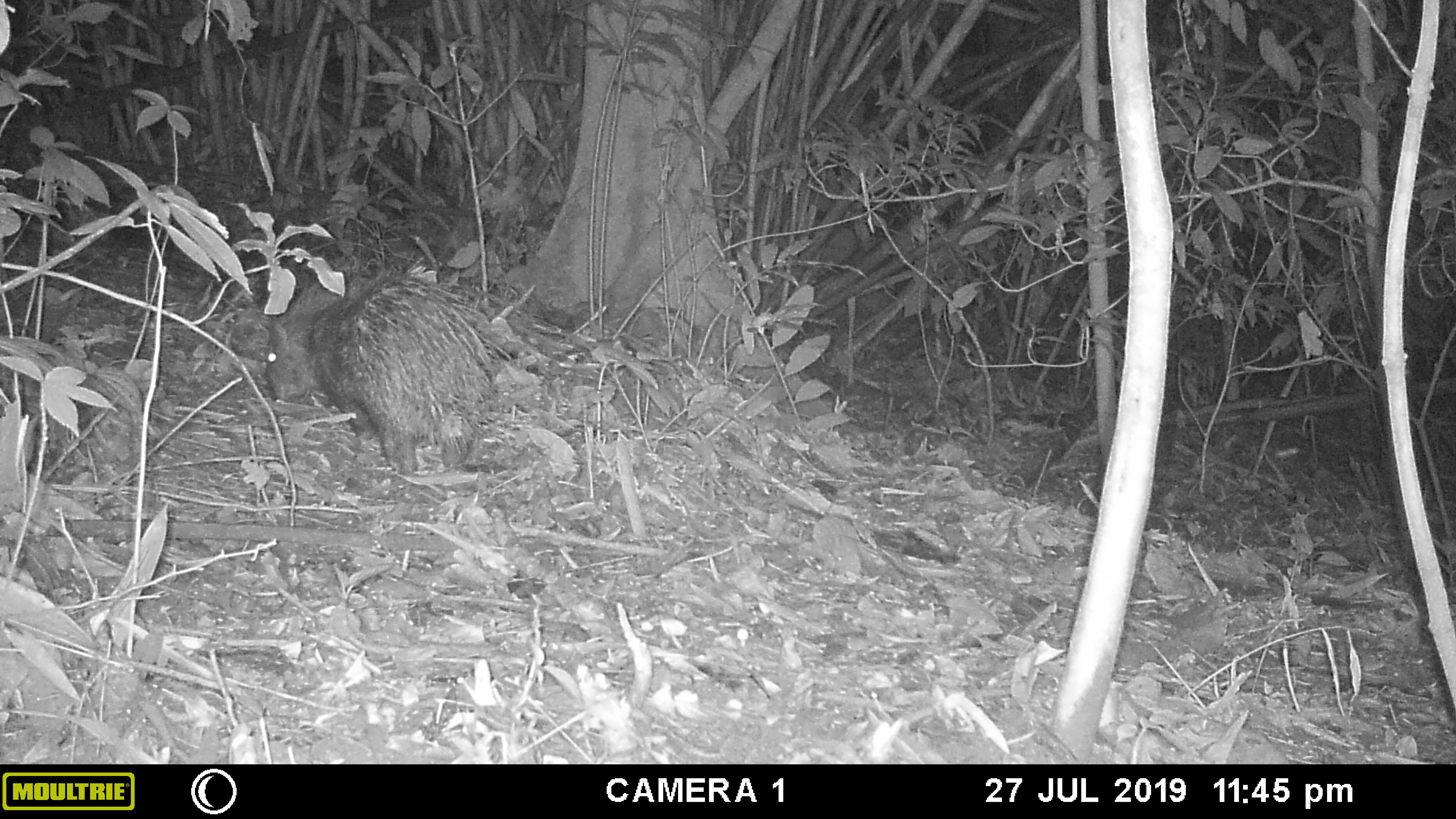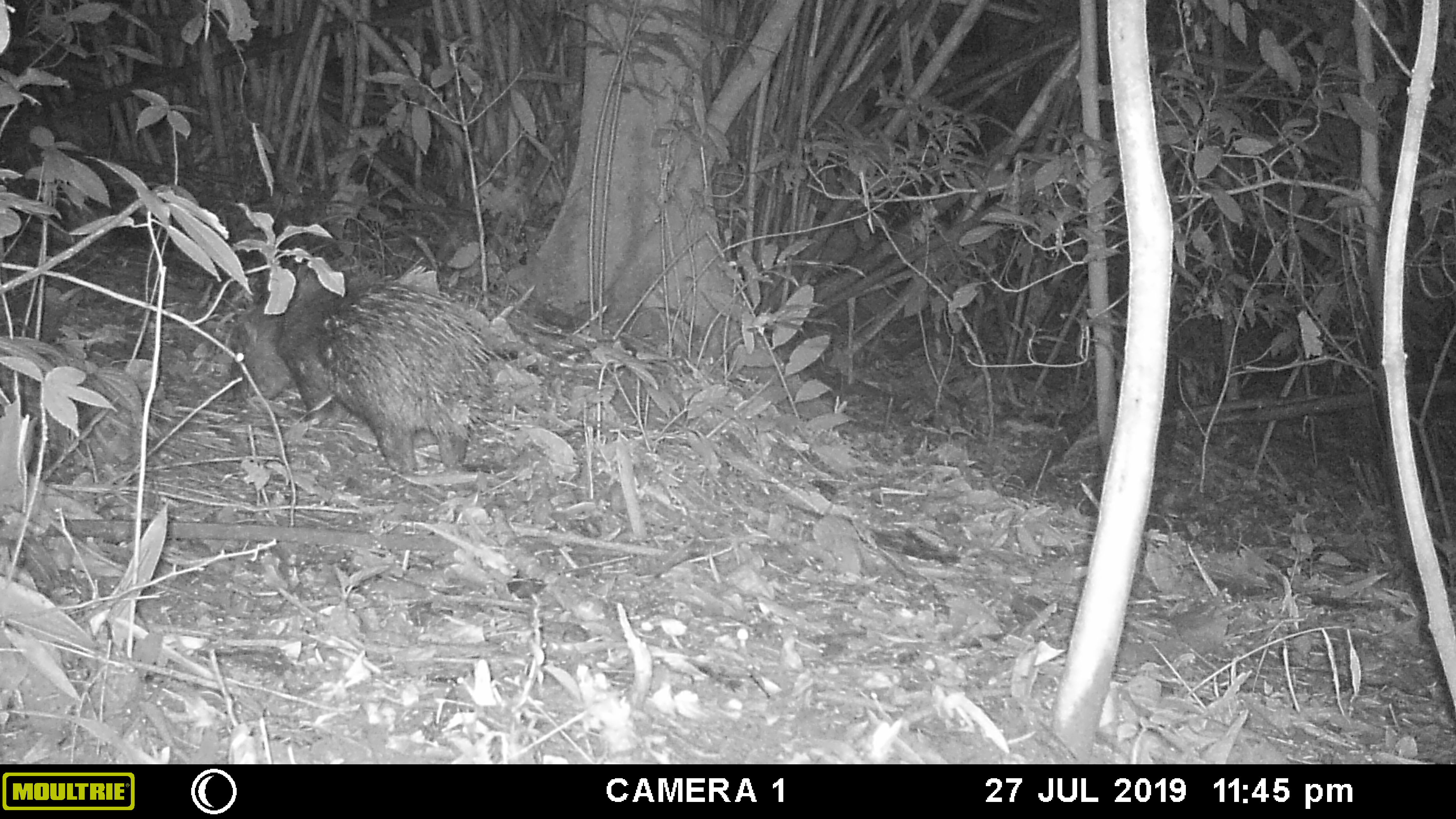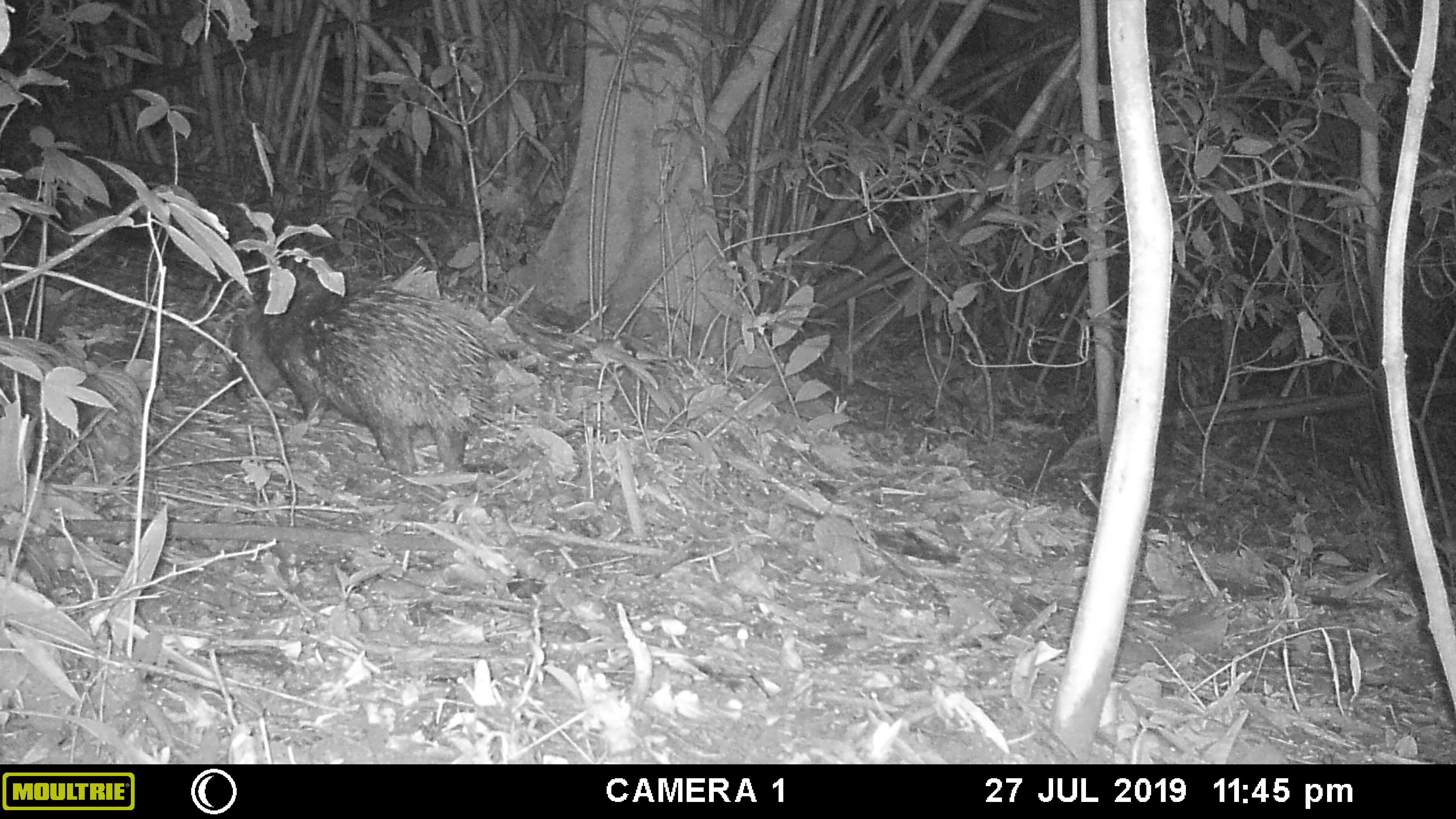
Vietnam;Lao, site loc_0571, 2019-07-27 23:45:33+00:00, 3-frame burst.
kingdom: Animalia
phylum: Chordata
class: Mammalia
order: Rodentia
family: Hystricidae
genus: Hystrix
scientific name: Hystrix brachyura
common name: malayan porcupine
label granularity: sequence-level